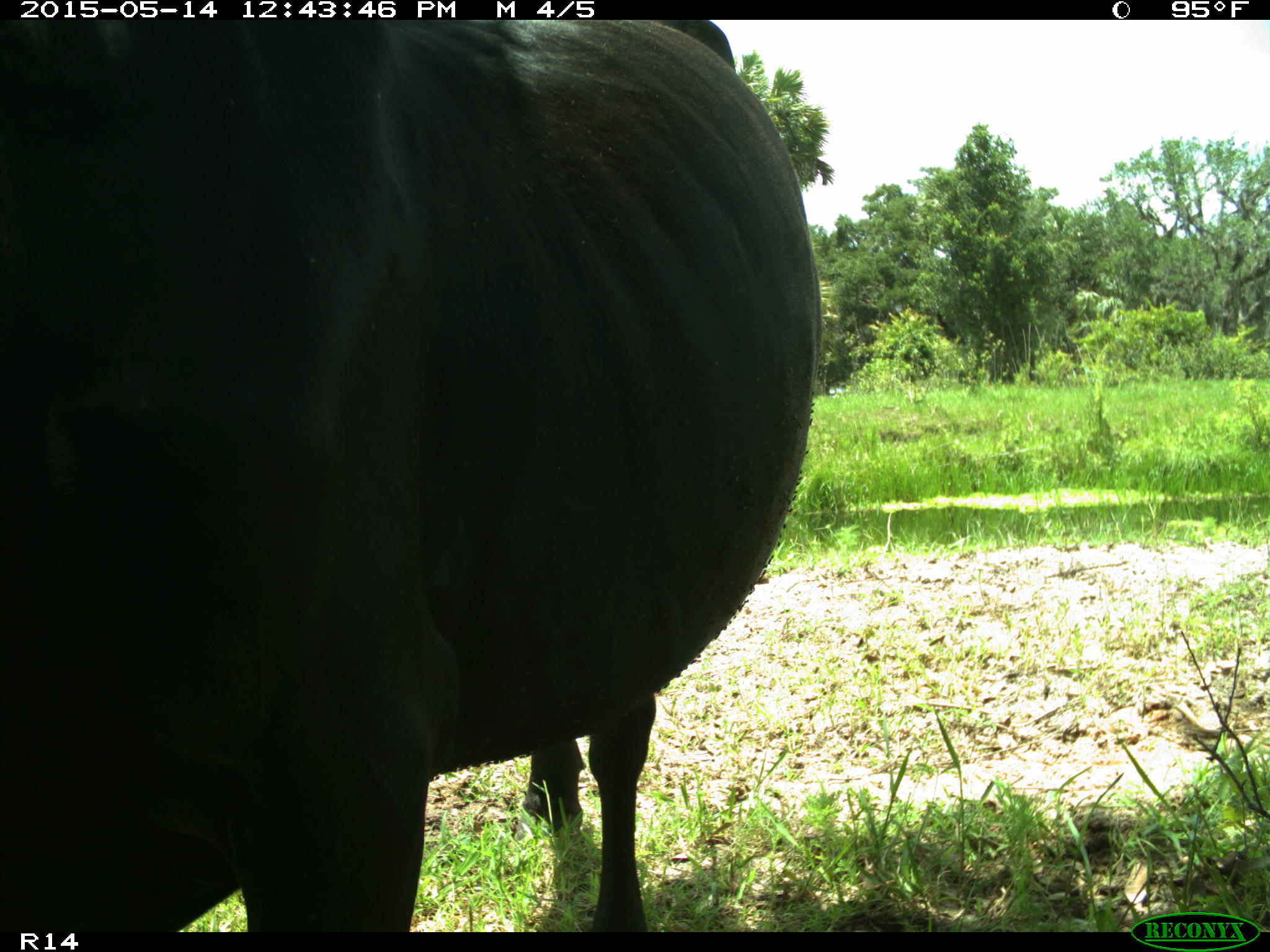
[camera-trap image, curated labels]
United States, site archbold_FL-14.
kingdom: Animalia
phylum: Chordata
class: Mammalia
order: Artiodactyla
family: Bovidae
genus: Bos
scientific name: Bos taurus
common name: domestic cow